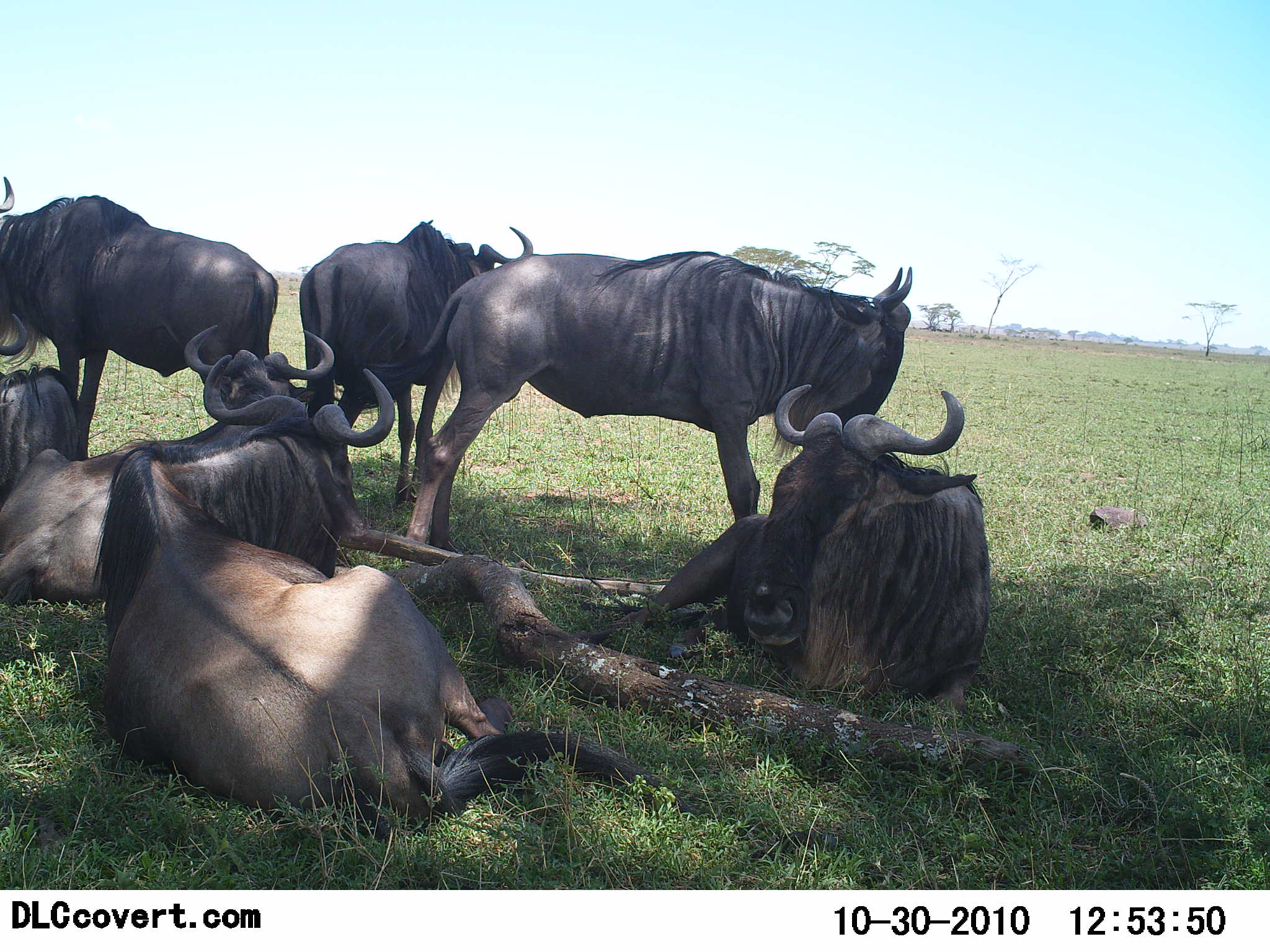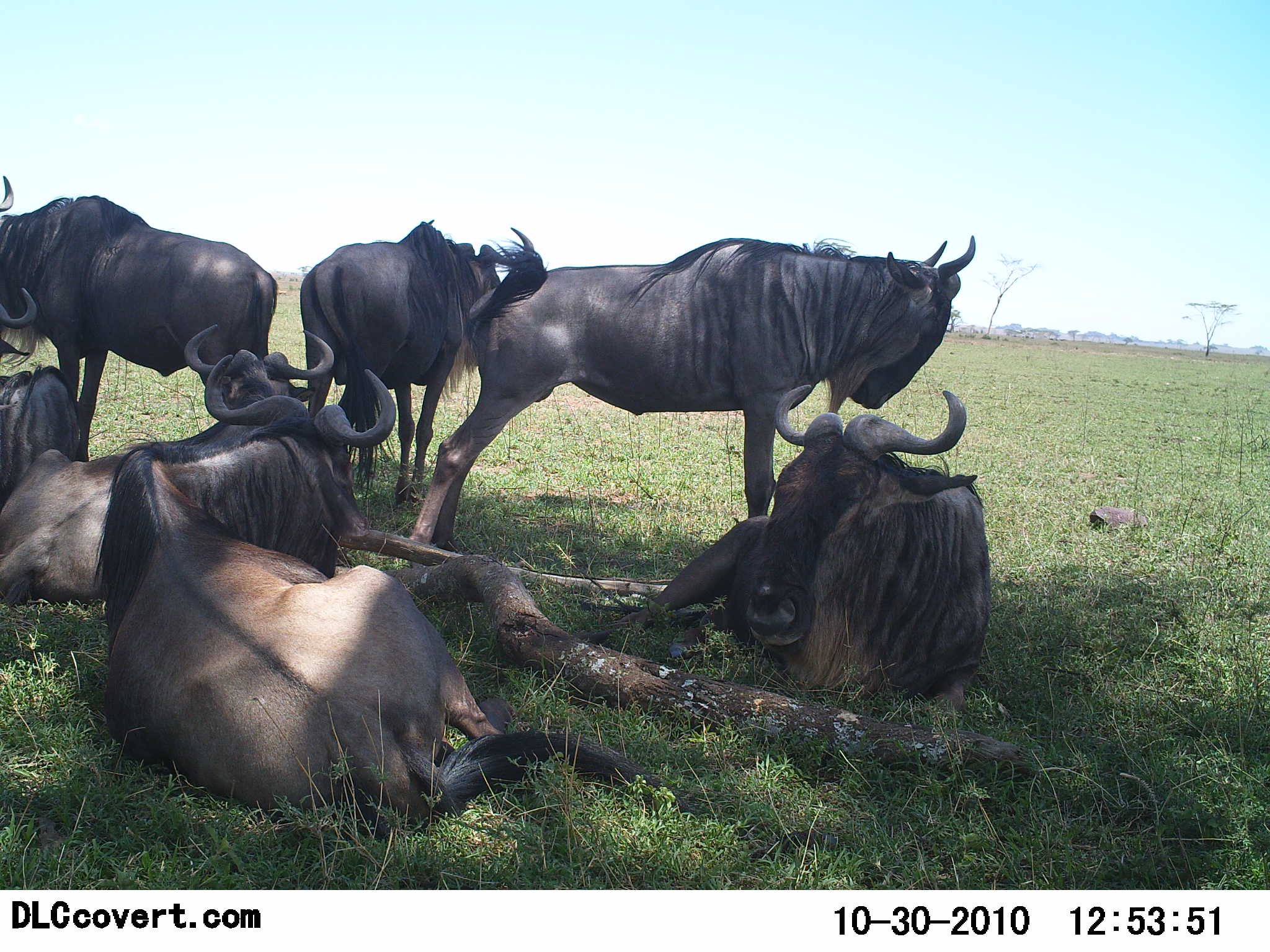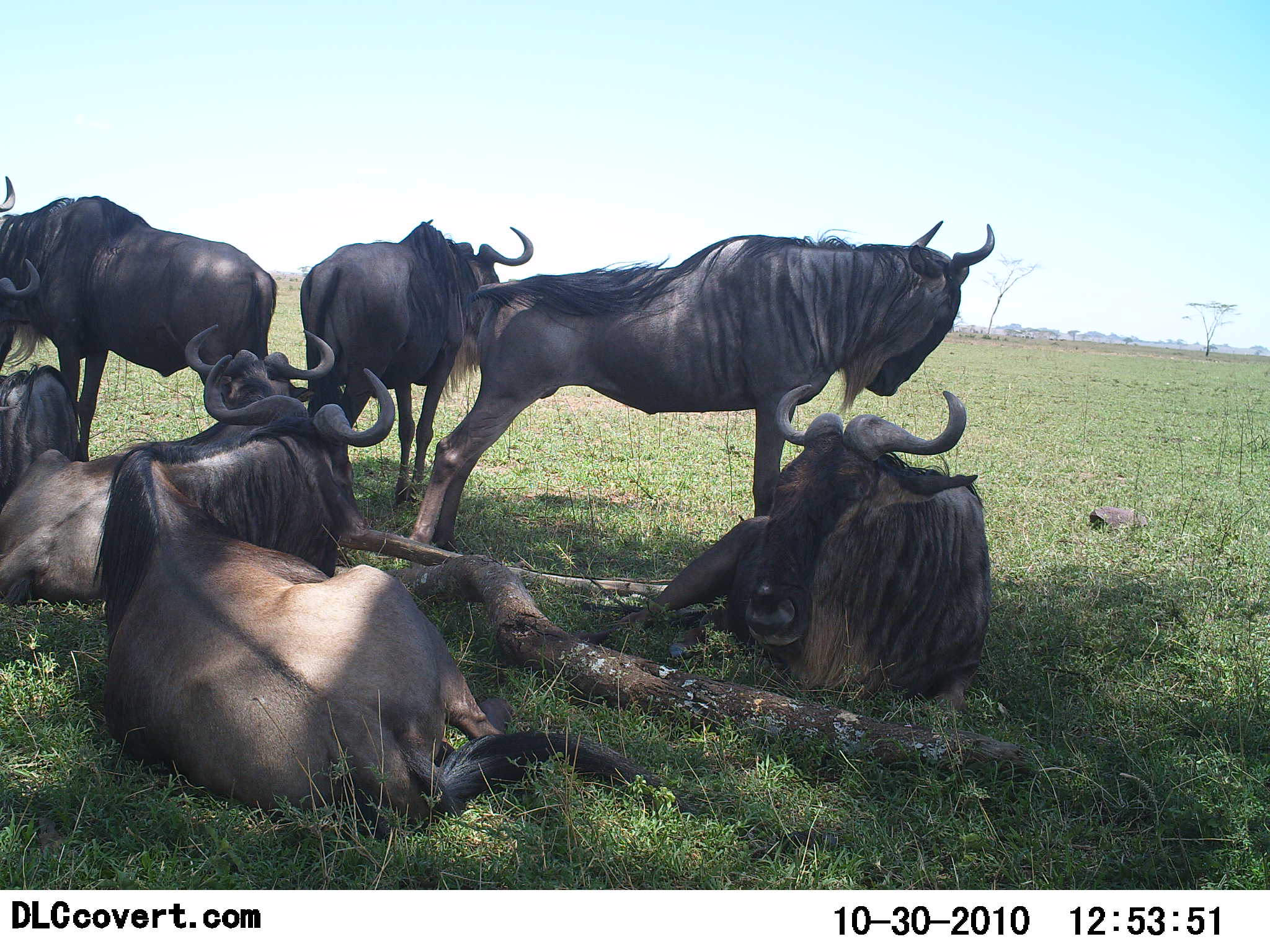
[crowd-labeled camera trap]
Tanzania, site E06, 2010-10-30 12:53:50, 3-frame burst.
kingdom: Animalia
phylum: Chordata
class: Mammalia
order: Artiodactyla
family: Bovidae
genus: Connochaetes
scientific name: Connochaetes taurinus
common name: blue wildebeest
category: wildebeest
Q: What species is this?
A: Wildebeest (blue wildebeest) (Connochaetes taurinus).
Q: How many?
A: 7.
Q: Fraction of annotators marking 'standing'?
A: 64%.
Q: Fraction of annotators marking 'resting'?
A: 100%.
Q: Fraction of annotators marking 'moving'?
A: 0%.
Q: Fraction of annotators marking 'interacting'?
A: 0%.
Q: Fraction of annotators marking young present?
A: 0%.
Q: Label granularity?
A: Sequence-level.